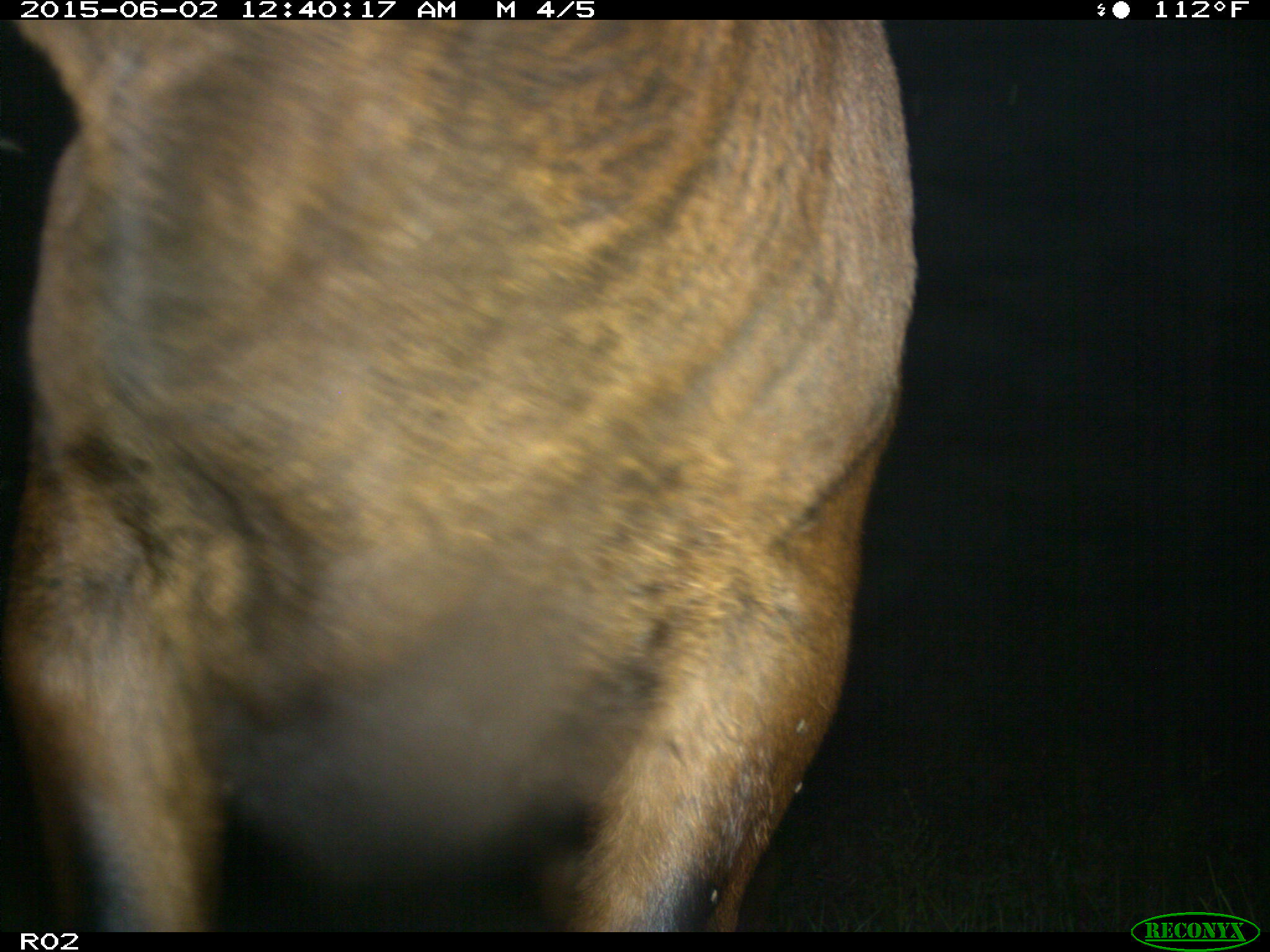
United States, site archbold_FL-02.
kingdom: Animalia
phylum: Chordata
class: Mammalia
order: Artiodactyla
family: Bovidae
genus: Bos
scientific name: Bos taurus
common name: domestic cow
Bos taurus (domestic cow).